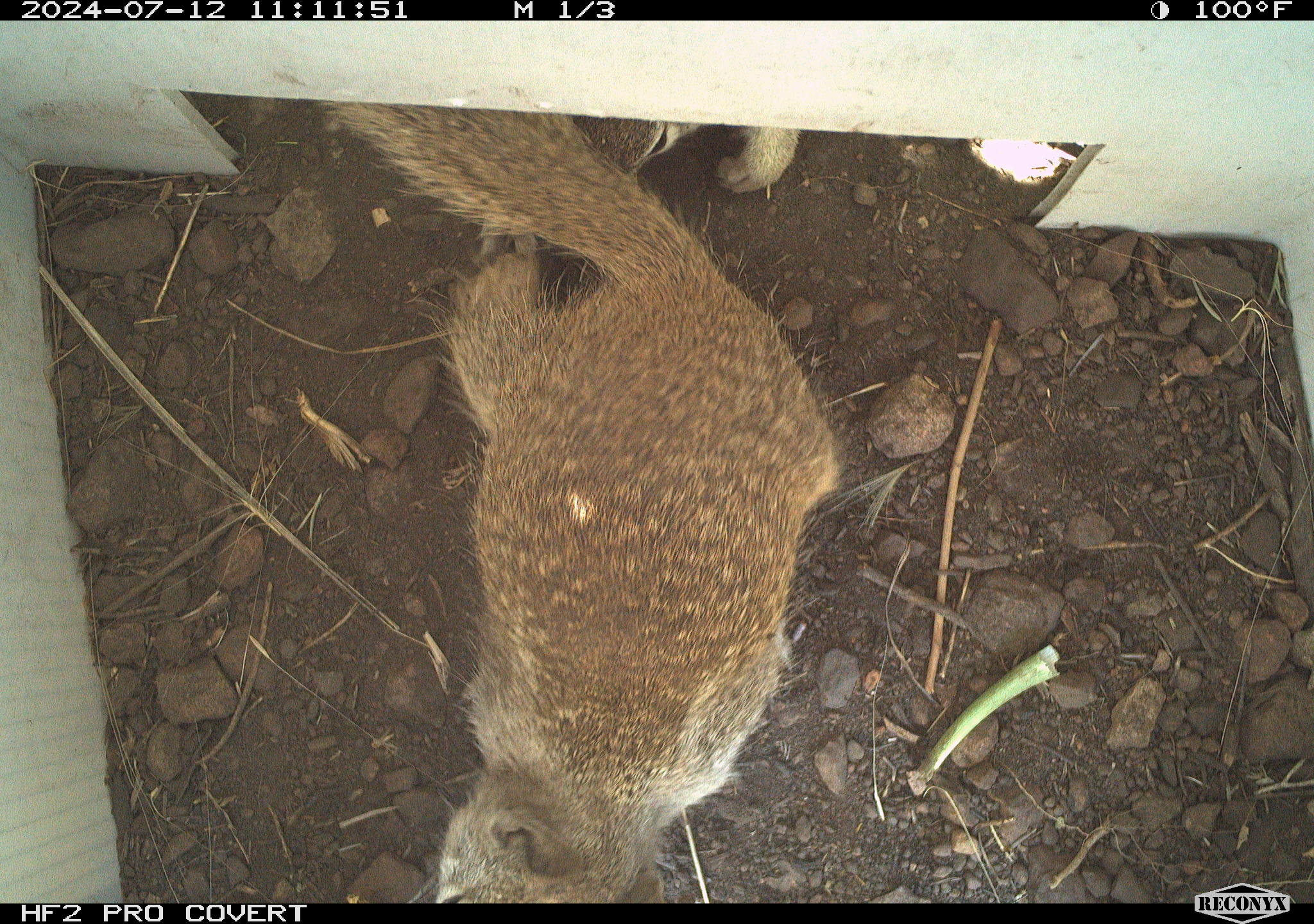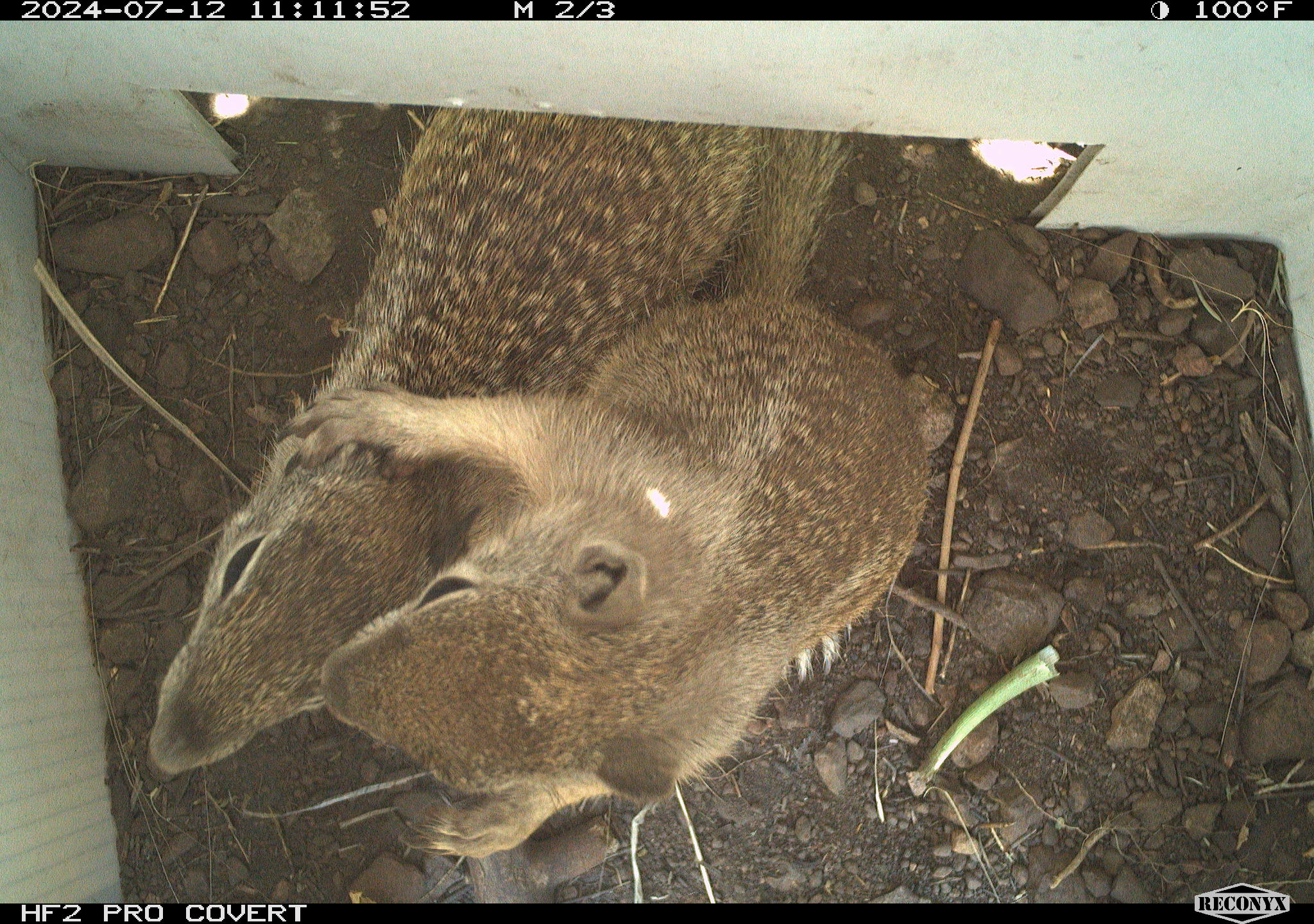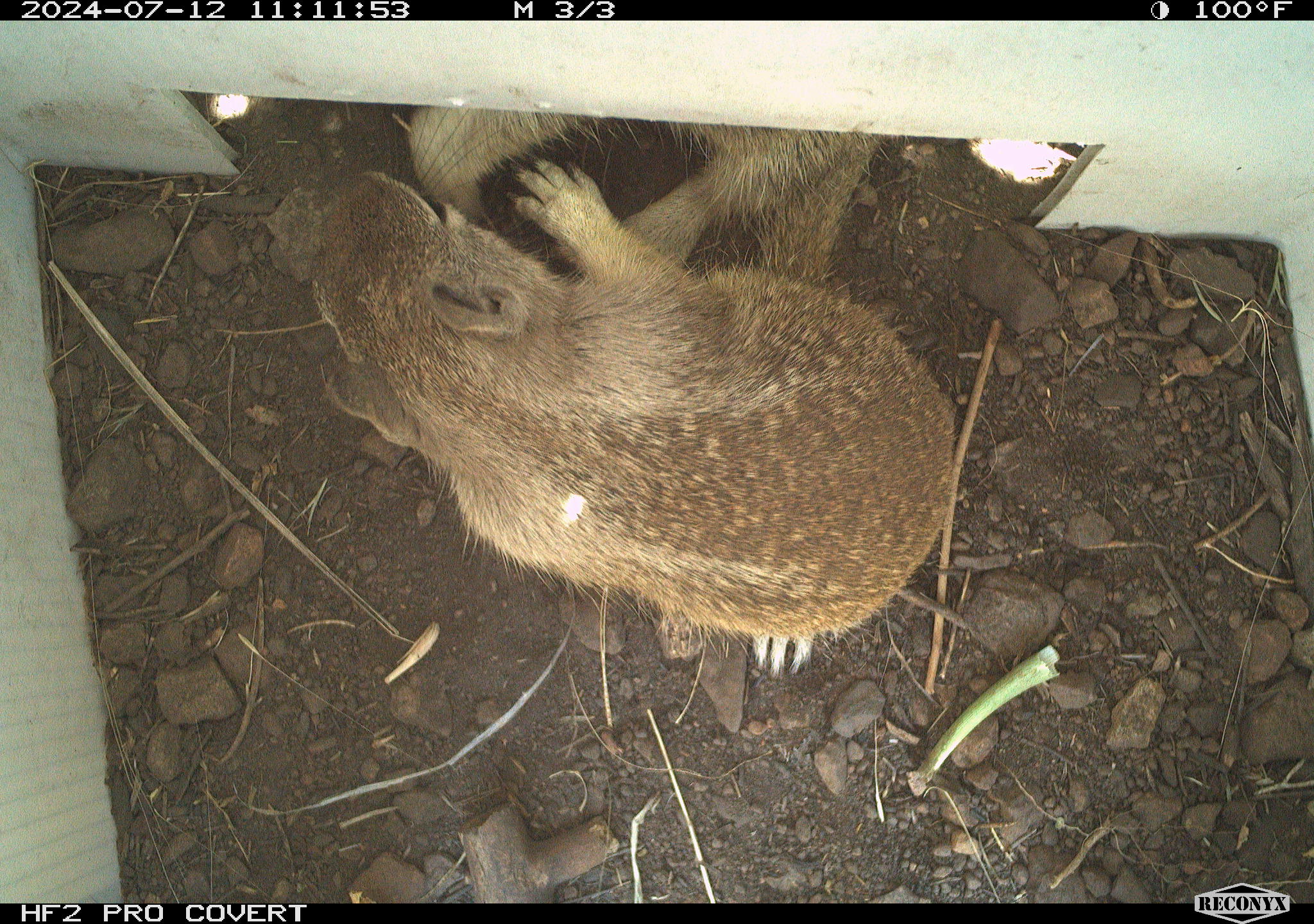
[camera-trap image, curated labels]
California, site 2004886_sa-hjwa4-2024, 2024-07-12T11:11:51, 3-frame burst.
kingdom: Animalia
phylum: Chordata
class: Mammalia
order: Rodentia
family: Sciuridae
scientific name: Sciuridae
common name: squirrels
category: sciuridae family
Sciuridae family (squirrels) (Sciuridae).